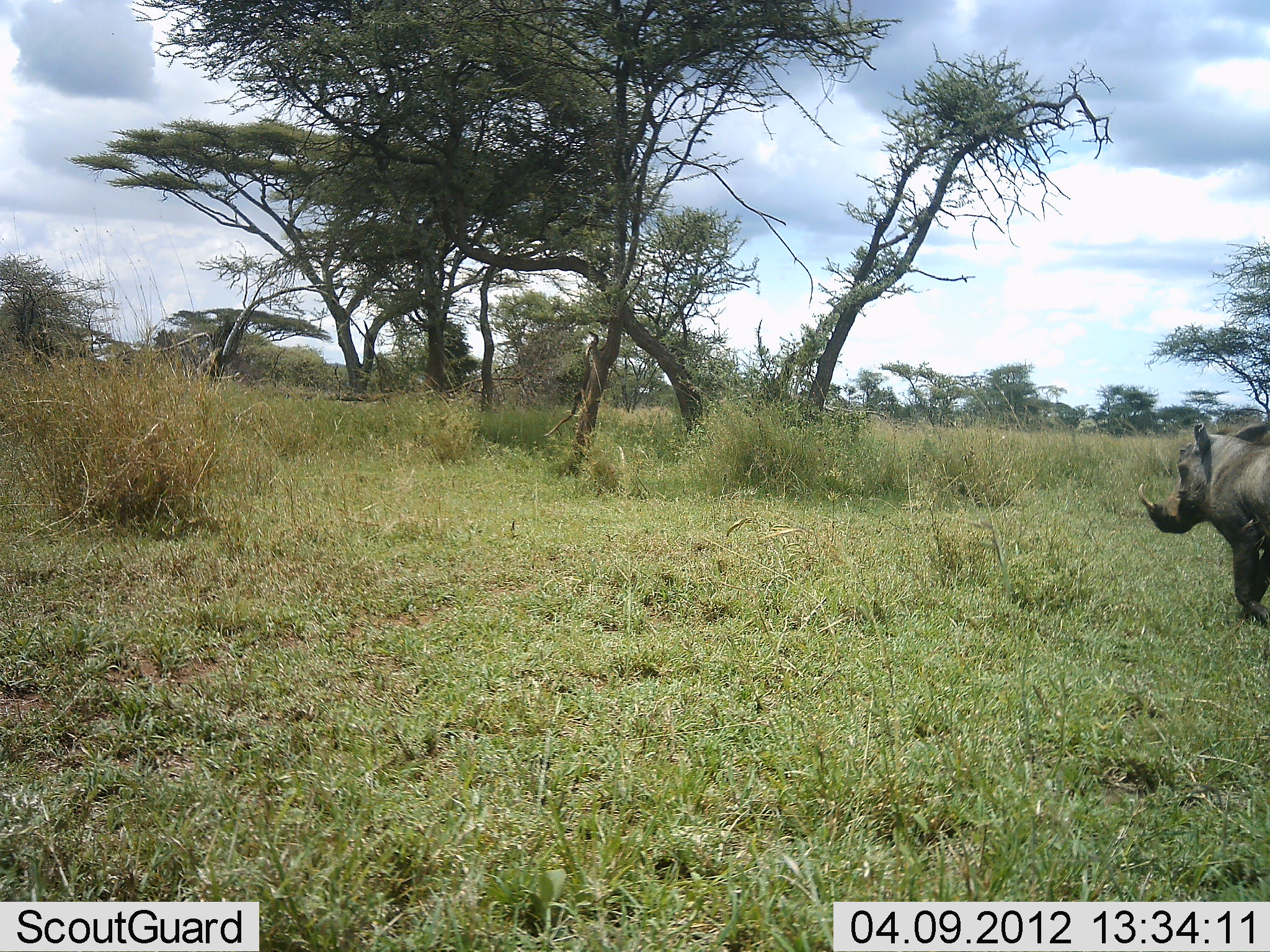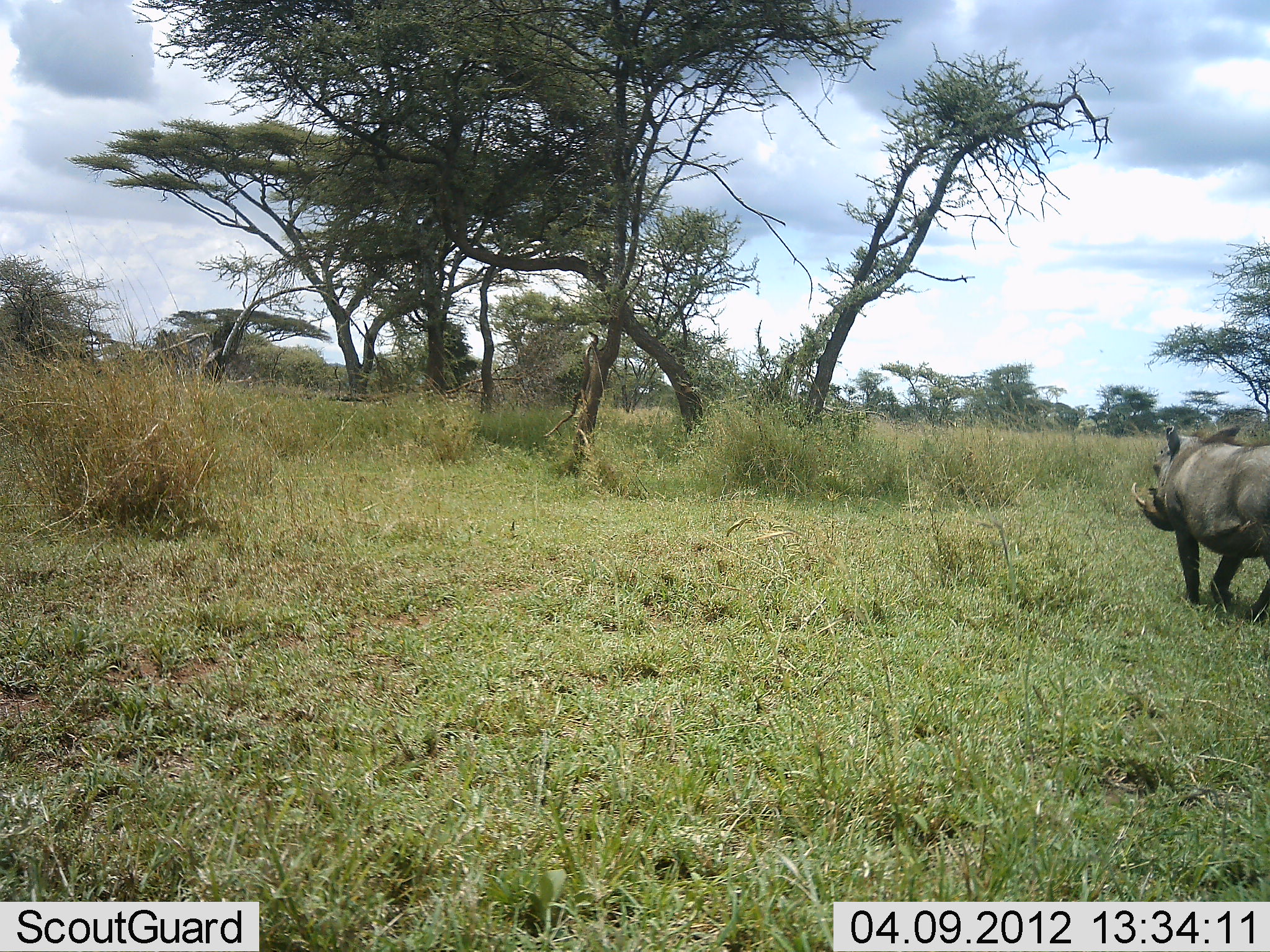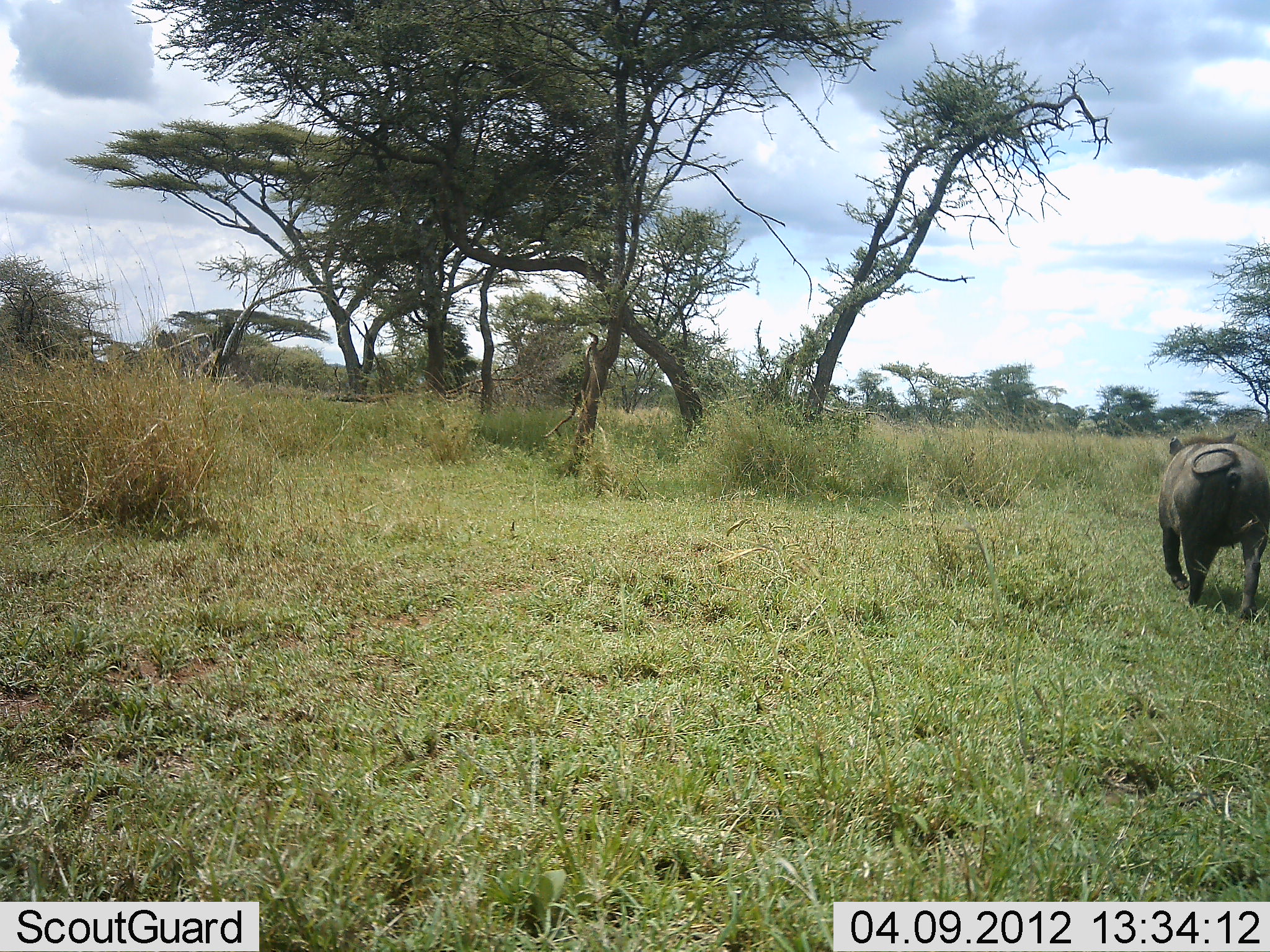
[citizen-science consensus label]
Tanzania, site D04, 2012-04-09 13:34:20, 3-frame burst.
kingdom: Animalia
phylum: Chordata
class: Mammalia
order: Artiodactyla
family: Suidae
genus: Phacochoerus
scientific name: Phacochoerus africanus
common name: warthog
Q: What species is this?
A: Warthog (Phacochoerus africanus).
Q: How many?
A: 1.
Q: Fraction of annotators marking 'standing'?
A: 0%.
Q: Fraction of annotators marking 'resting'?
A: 0%.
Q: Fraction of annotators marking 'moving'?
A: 100%.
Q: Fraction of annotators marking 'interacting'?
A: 0%.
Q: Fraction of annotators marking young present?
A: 0%.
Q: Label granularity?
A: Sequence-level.